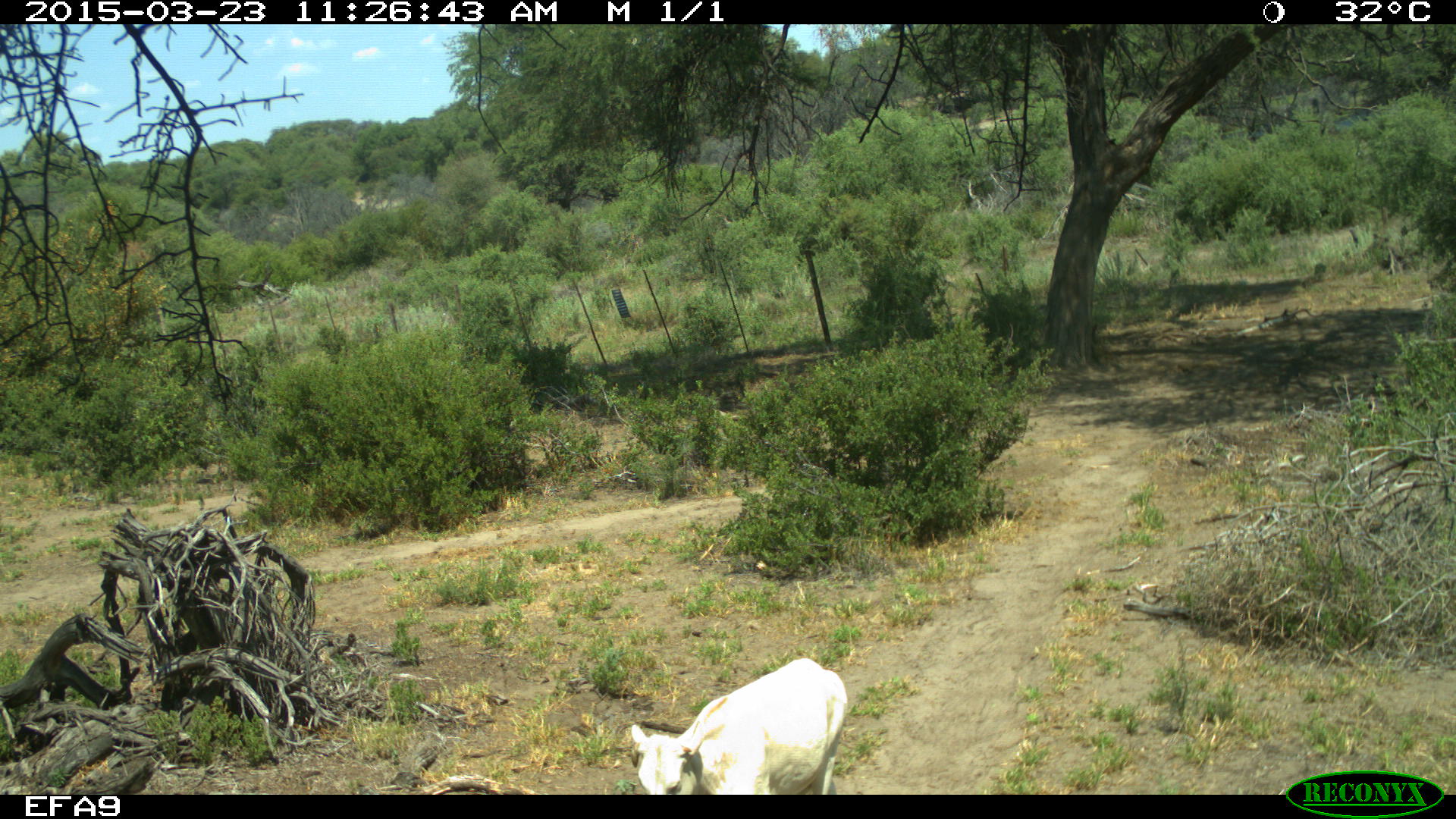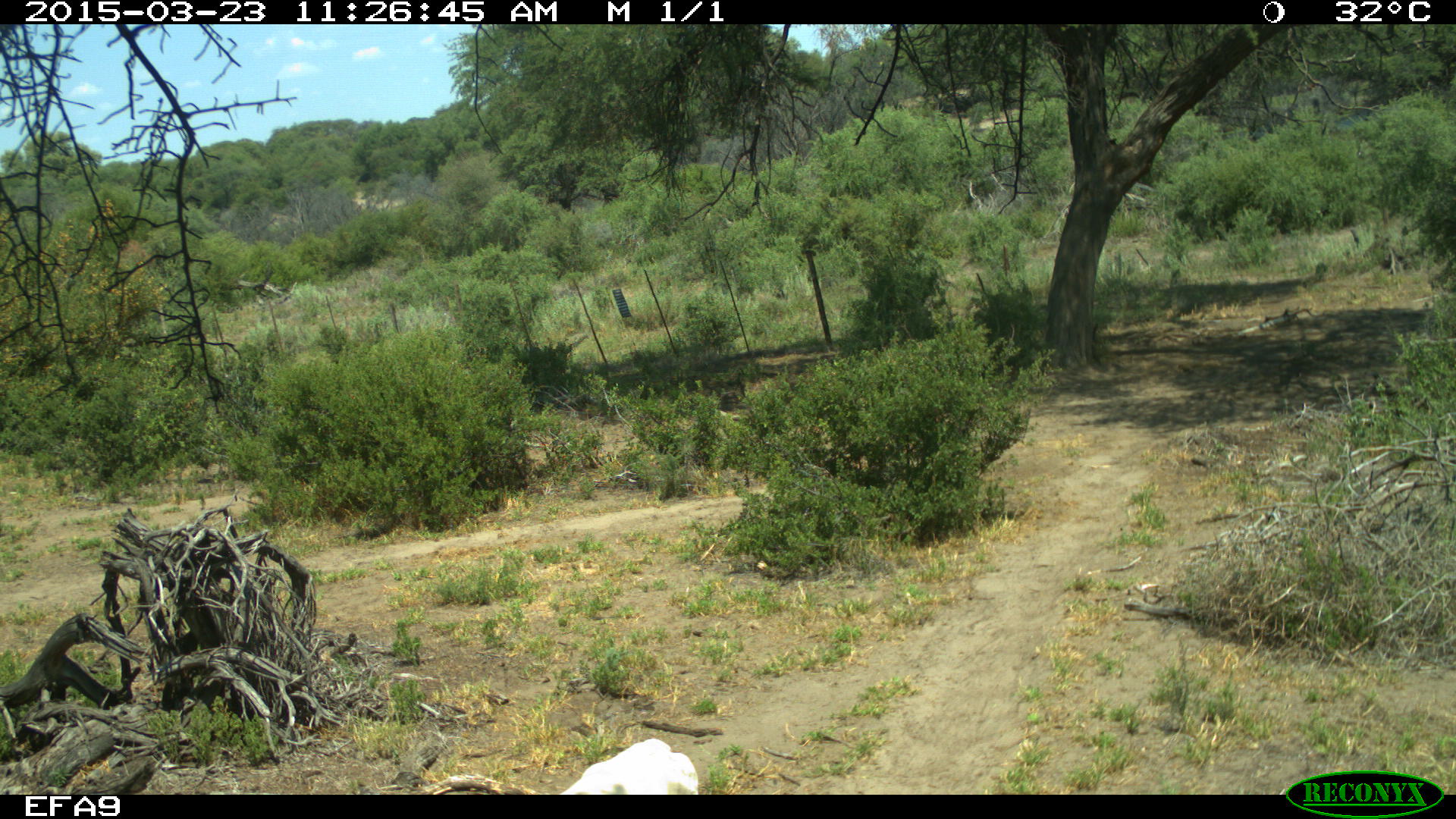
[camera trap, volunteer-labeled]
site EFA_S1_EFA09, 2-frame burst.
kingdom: Animalia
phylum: Chordata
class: Mammalia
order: Artiodactyla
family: Bovidae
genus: Bos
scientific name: Bos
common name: cattle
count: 1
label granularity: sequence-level